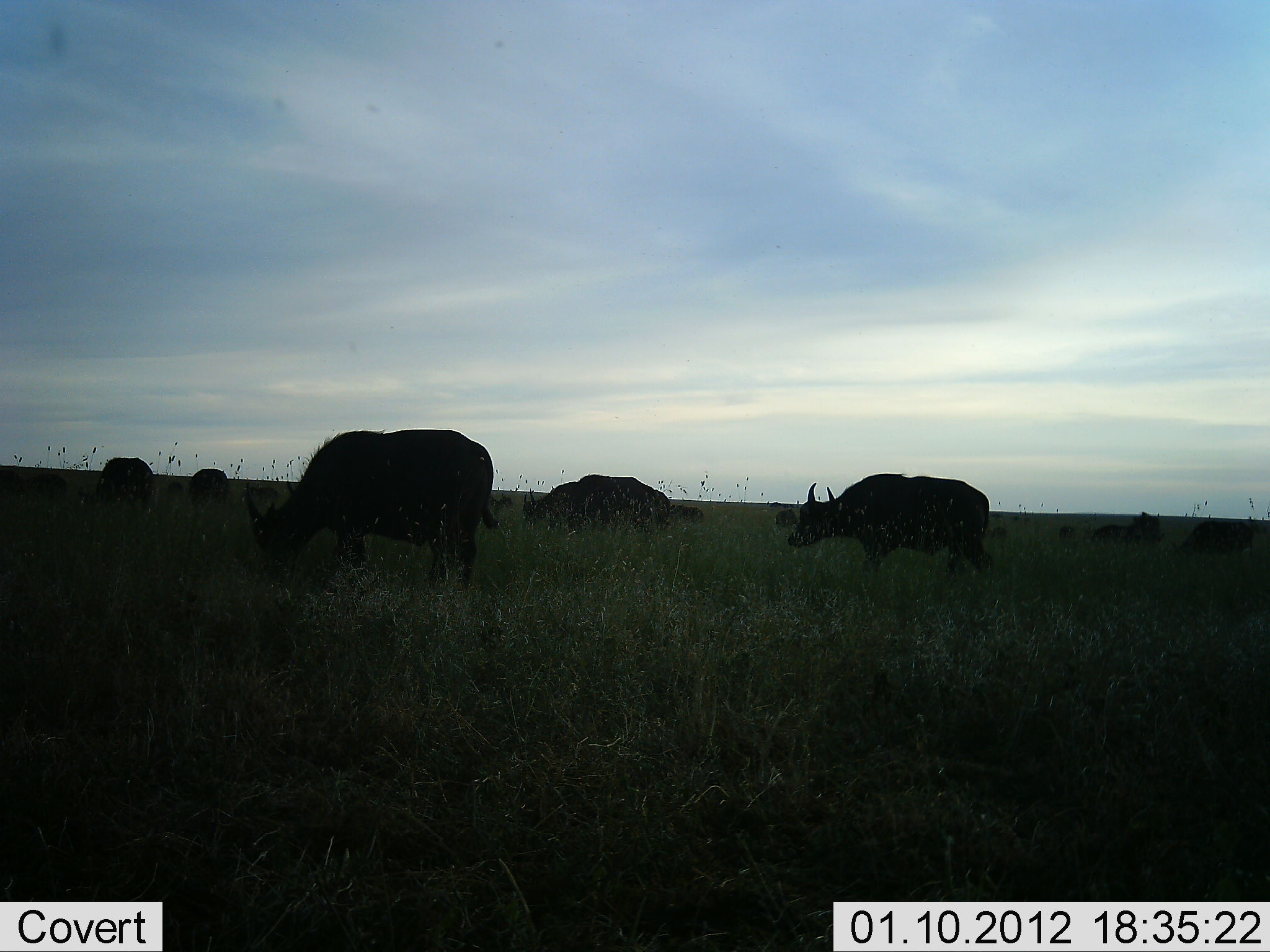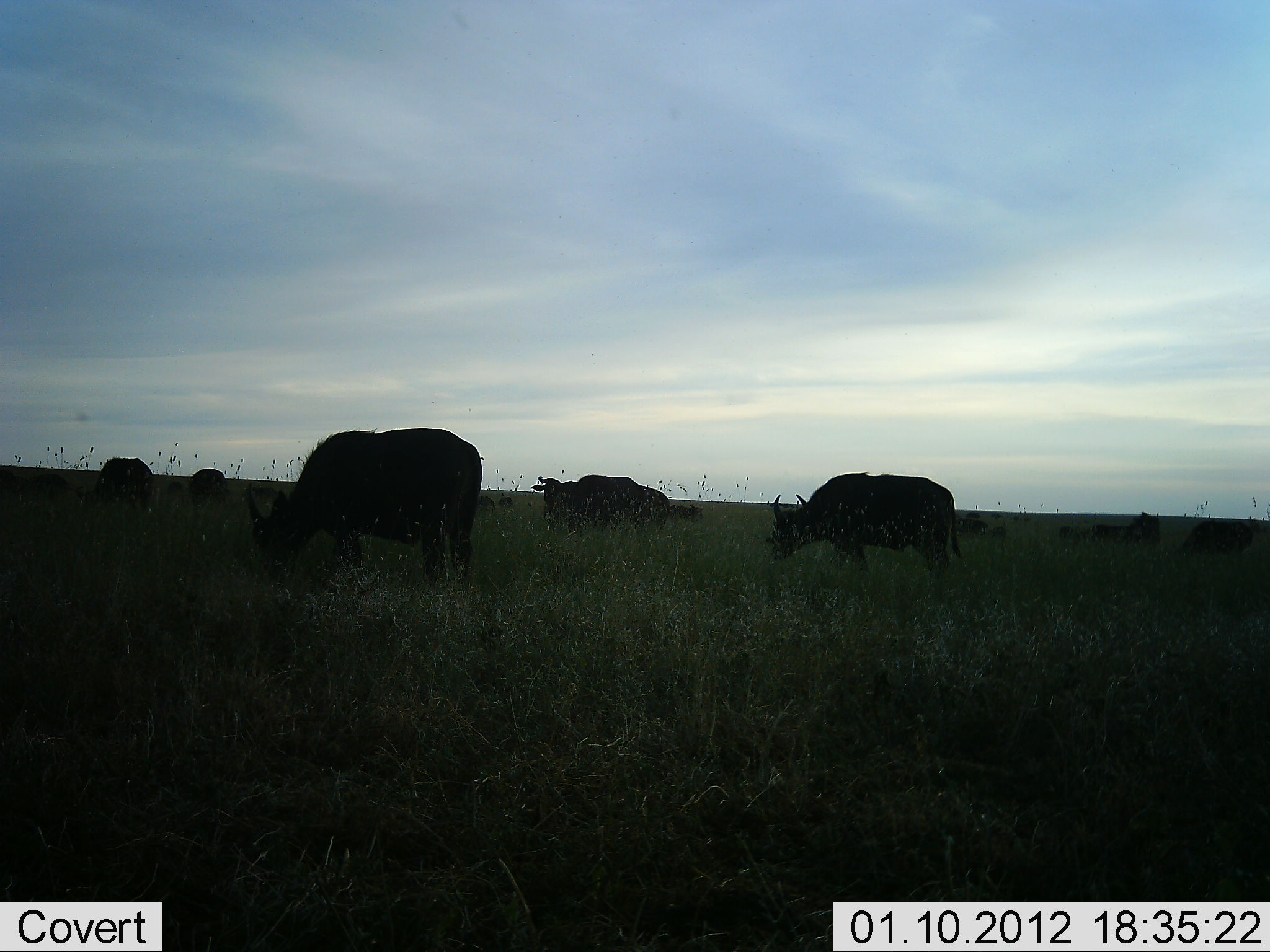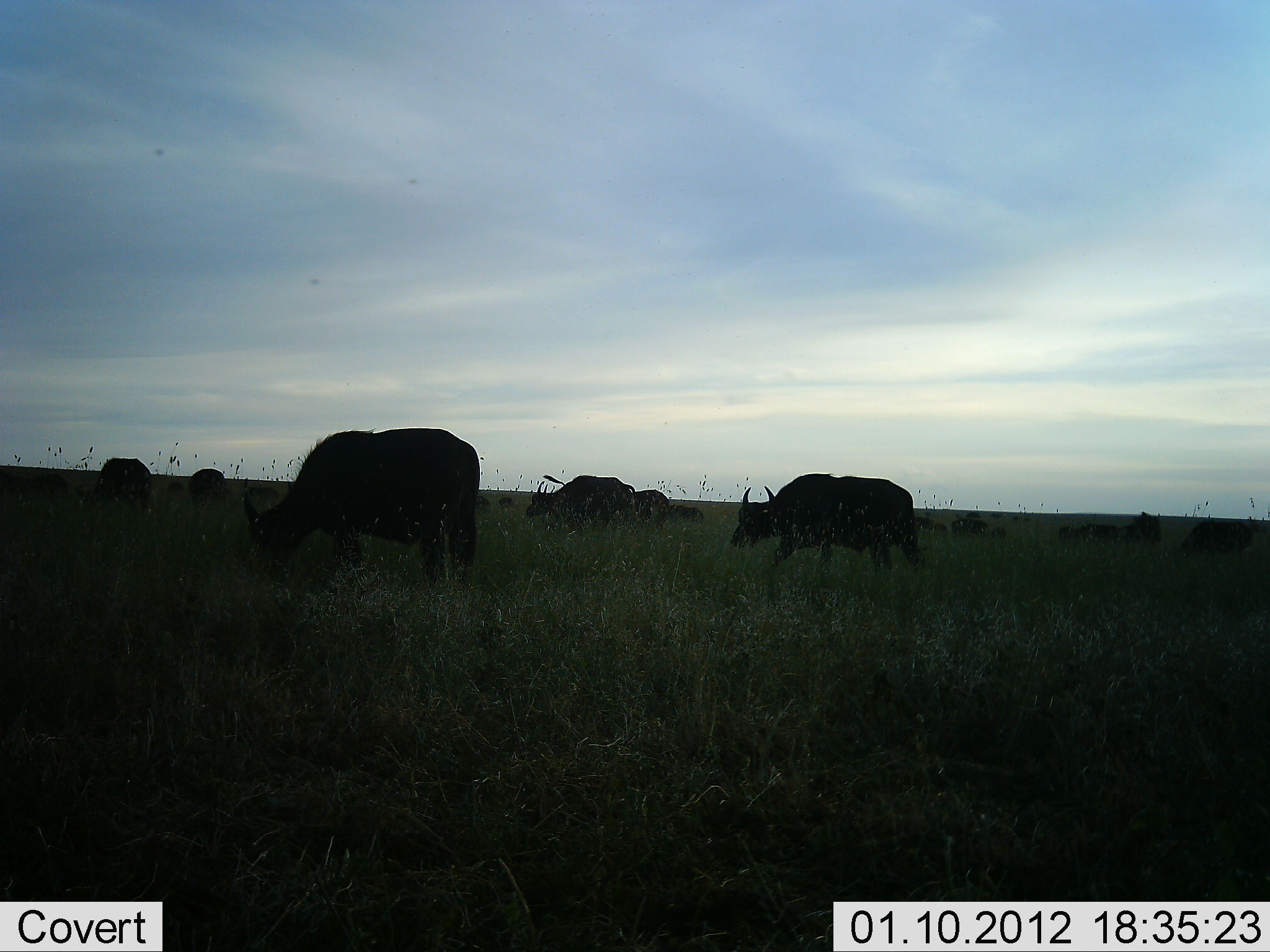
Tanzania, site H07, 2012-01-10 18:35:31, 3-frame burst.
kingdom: Animalia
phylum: Chordata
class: Mammalia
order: Artiodactyla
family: Bovidae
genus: Syncerus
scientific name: Syncerus caffer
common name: cape buffalo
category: buffalo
Buffalo (cape buffalo) (Syncerus caffer), count 8. Behavior (volunteer vote fractions): standing 23%, resting 8%, moving 46%, interacting 0%. Young present (vote fraction): 0%. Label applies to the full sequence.